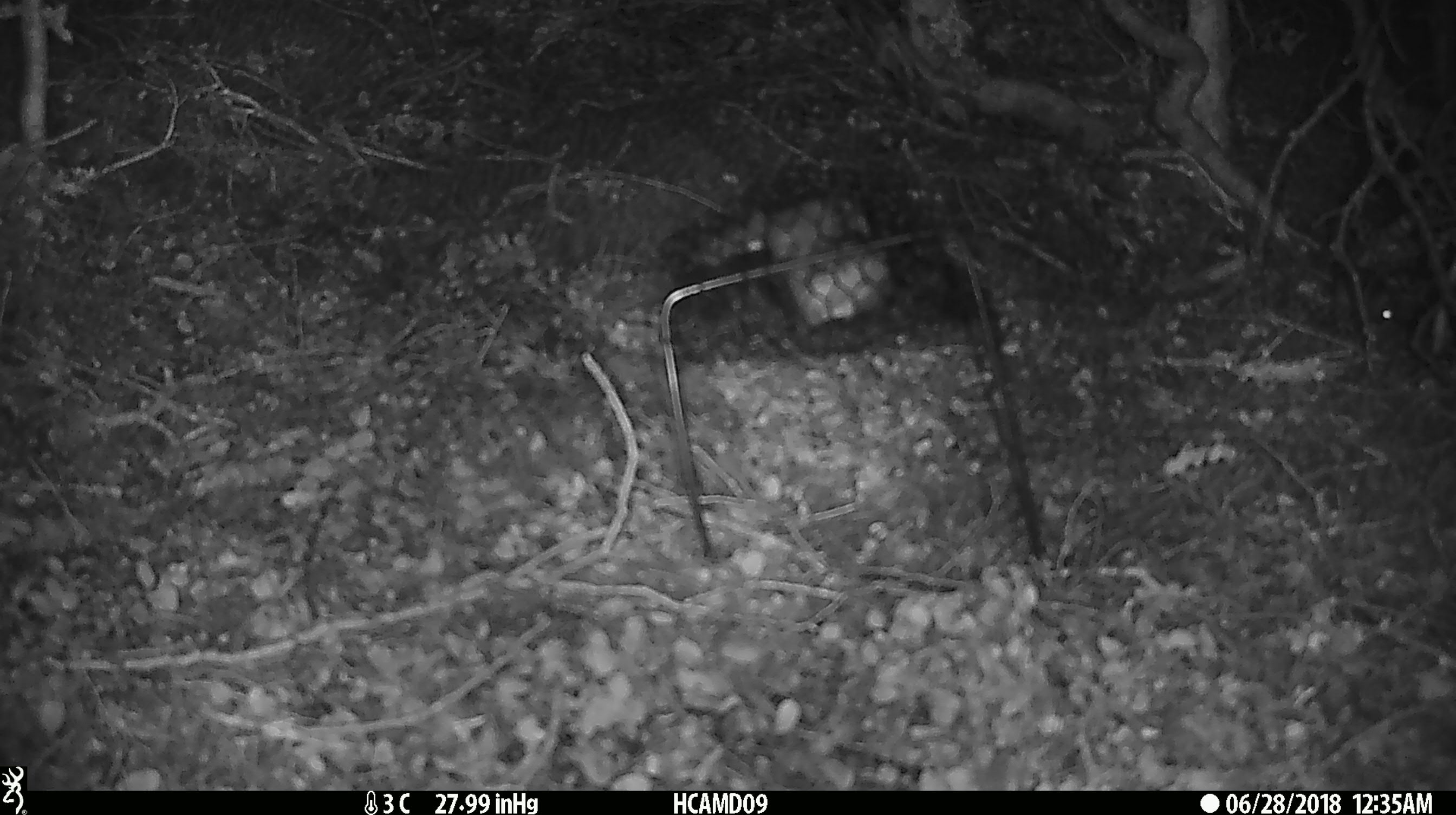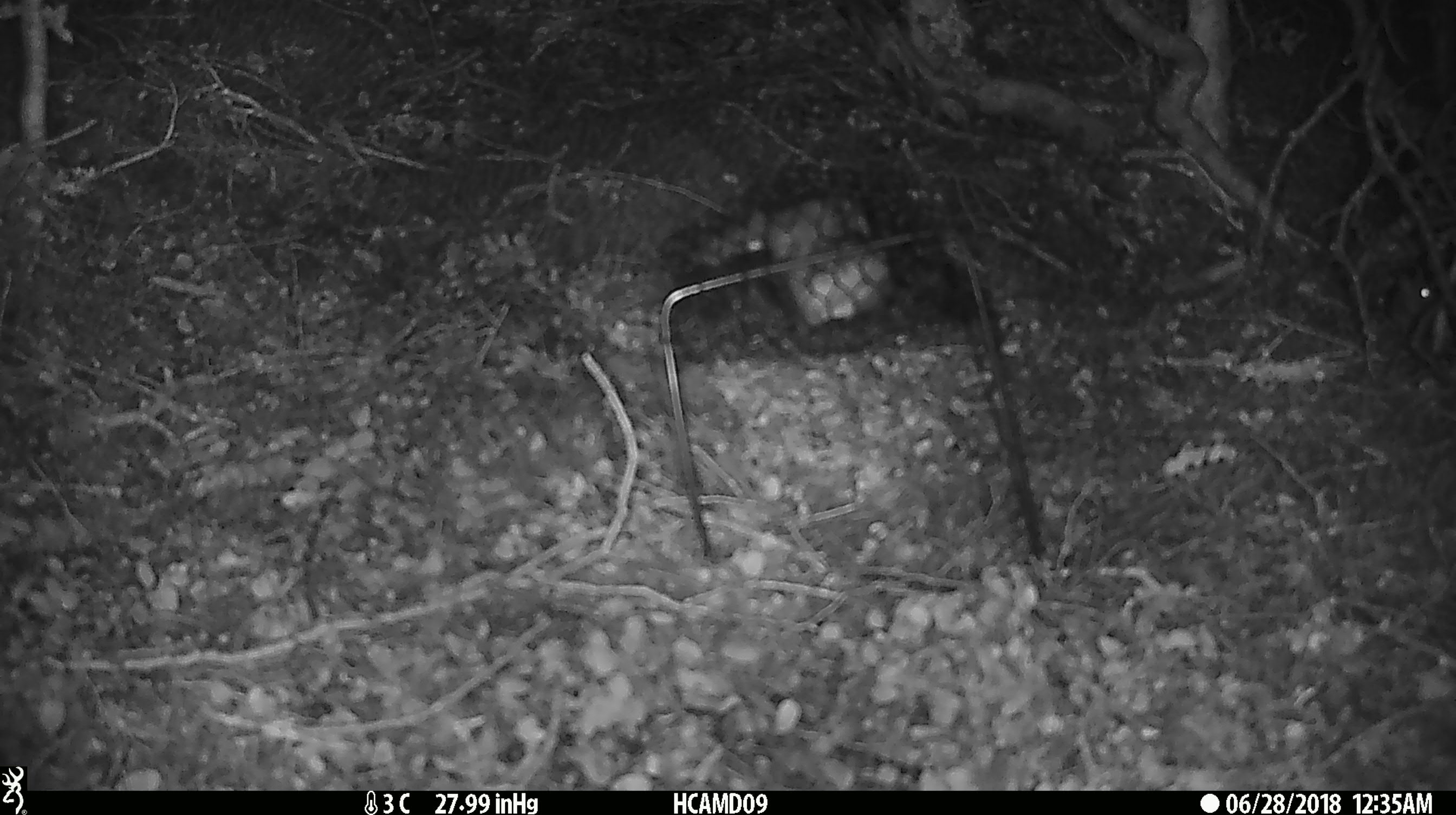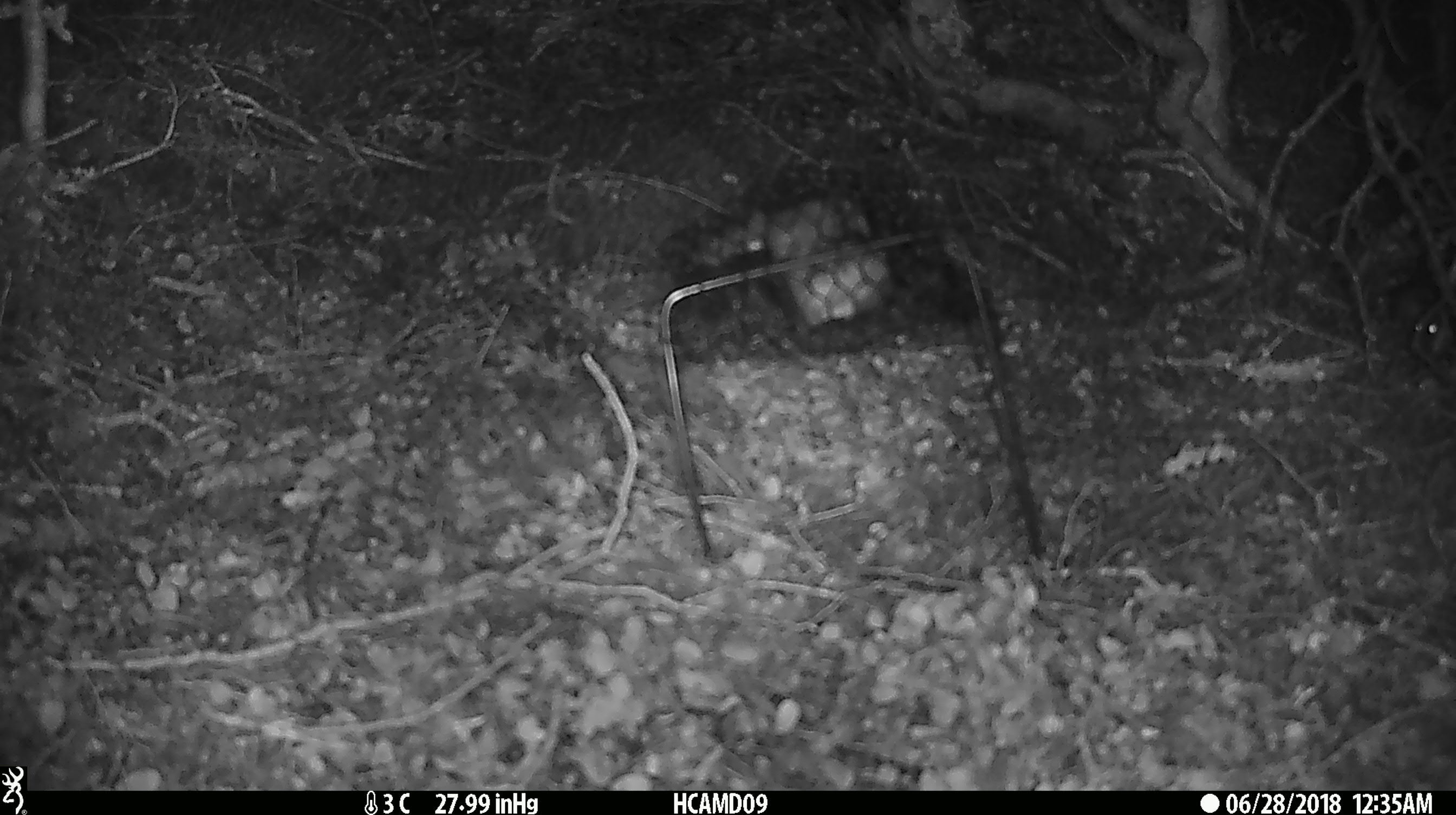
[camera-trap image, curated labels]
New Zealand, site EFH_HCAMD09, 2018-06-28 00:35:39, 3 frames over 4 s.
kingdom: Animalia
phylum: Chordata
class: Mammalia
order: Rodentia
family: Muridae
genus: Mus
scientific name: Mus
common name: mouse